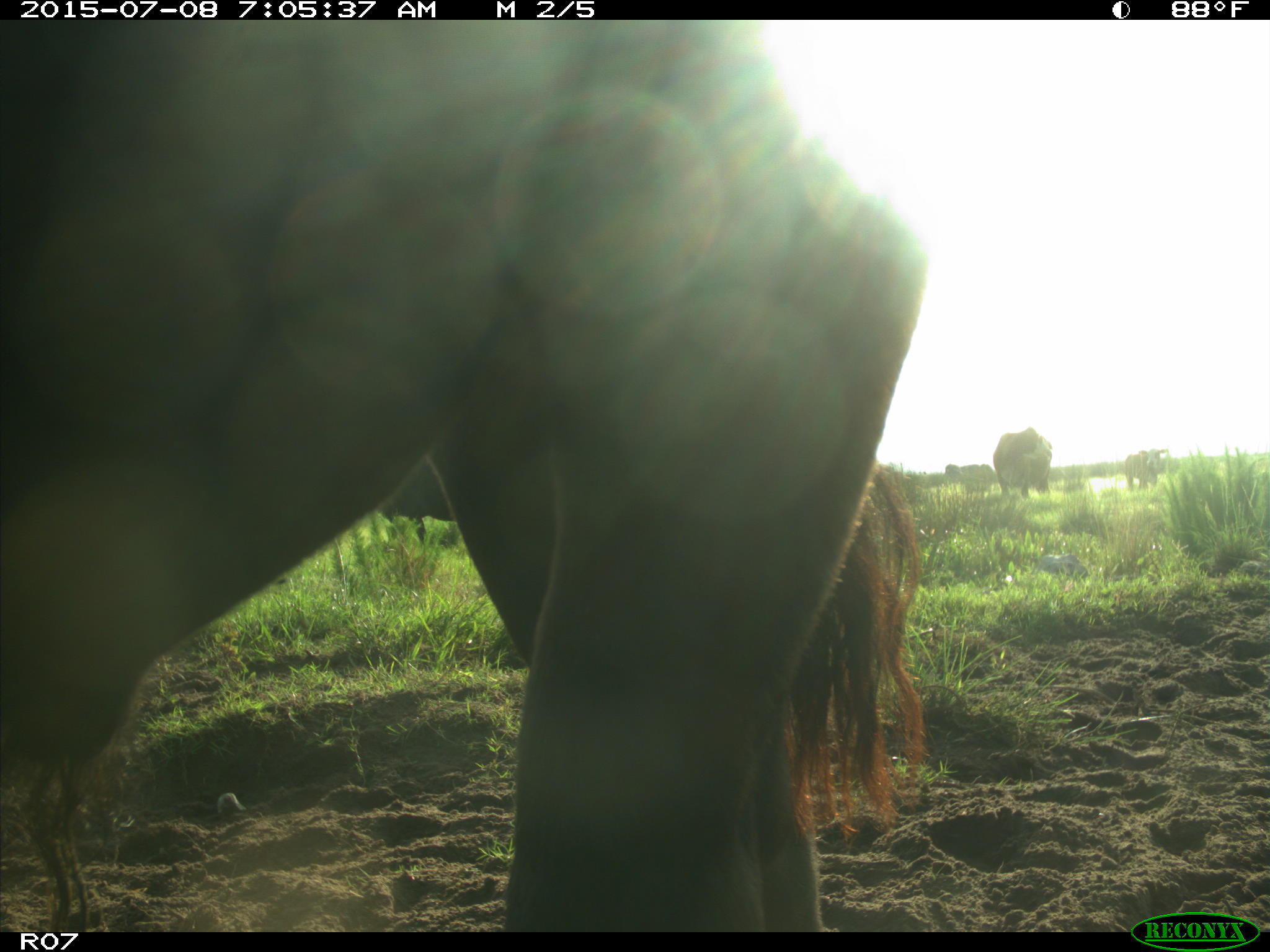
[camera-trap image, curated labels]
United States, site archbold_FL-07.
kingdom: Animalia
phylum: Chordata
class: Mammalia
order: Artiodactyla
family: Bovidae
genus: Bos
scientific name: Bos taurus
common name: domestic cow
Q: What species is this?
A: Bos taurus (domestic cow).